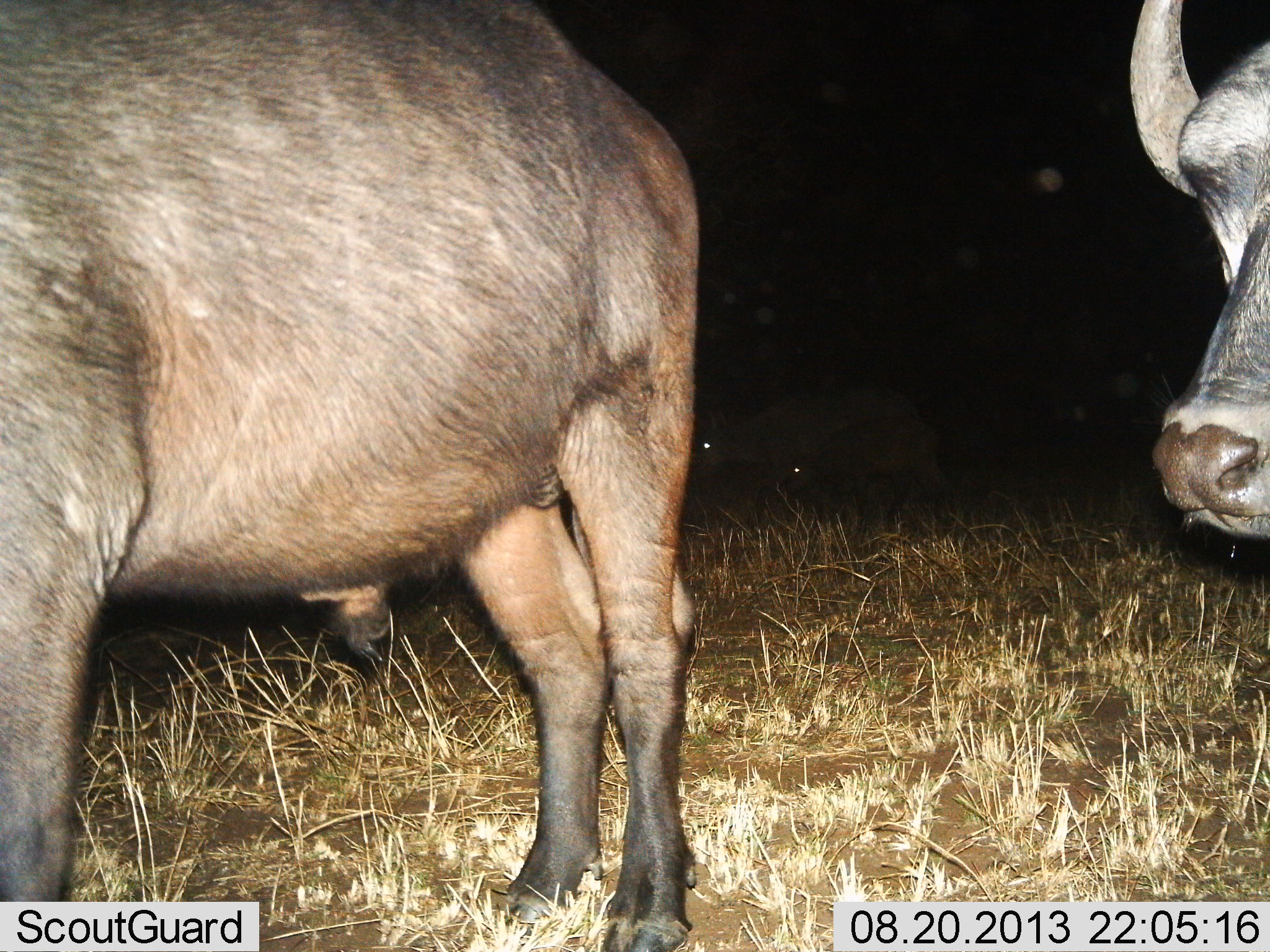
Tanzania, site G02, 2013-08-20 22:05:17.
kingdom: Animalia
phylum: Chordata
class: Mammalia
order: Artiodactyla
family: Bovidae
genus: Syncerus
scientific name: Syncerus caffer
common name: cape buffalo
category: buffalo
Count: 2.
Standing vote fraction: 90%.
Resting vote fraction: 20%.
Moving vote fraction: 20%.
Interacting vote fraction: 0%.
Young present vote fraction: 20%.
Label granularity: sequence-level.